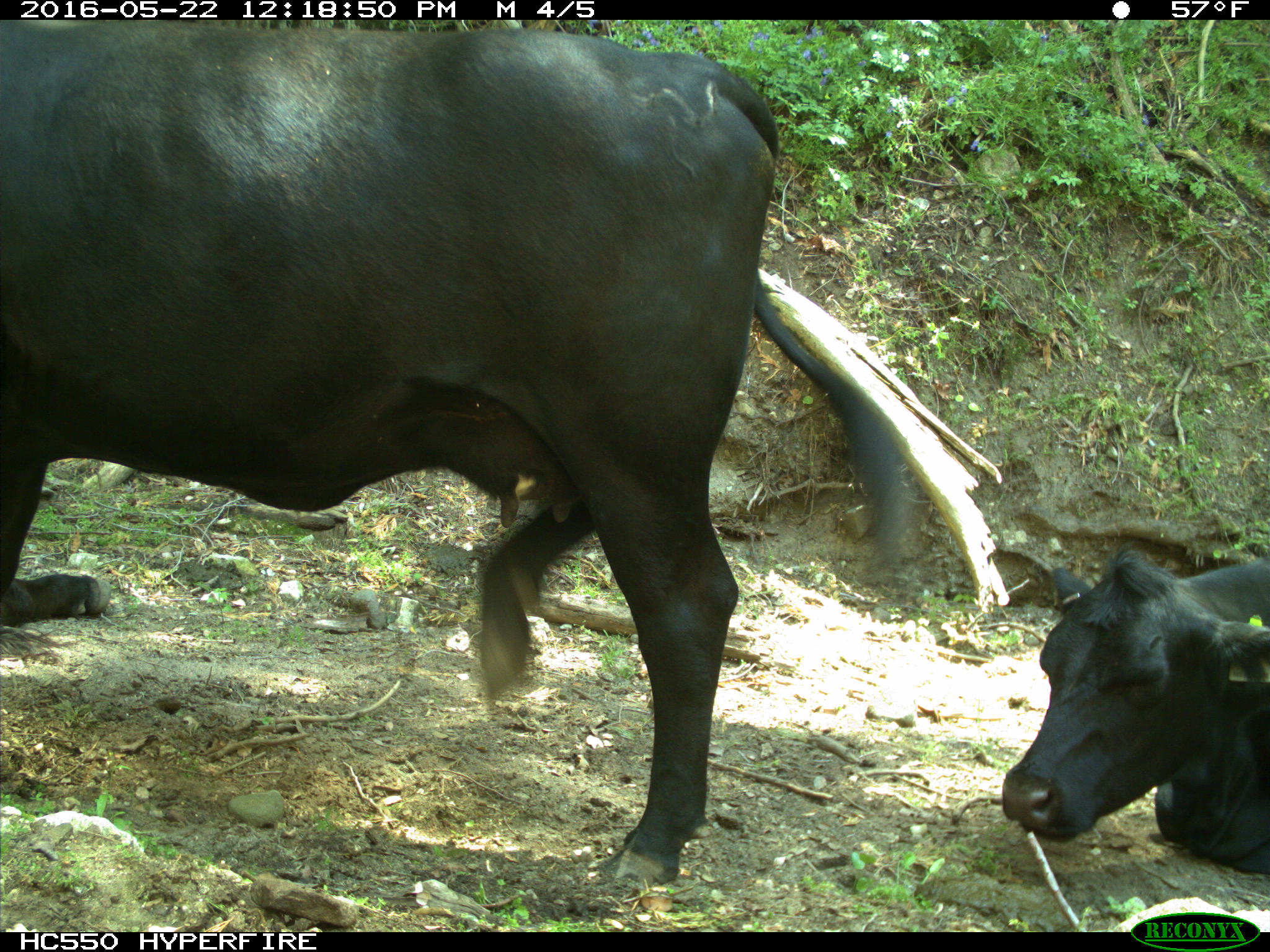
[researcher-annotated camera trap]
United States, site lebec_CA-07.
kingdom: Animalia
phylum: Chordata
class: Mammalia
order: Artiodactyla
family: Bovidae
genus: Bos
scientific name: Bos taurus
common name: domestic cow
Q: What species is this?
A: Bos taurus (domestic cow).